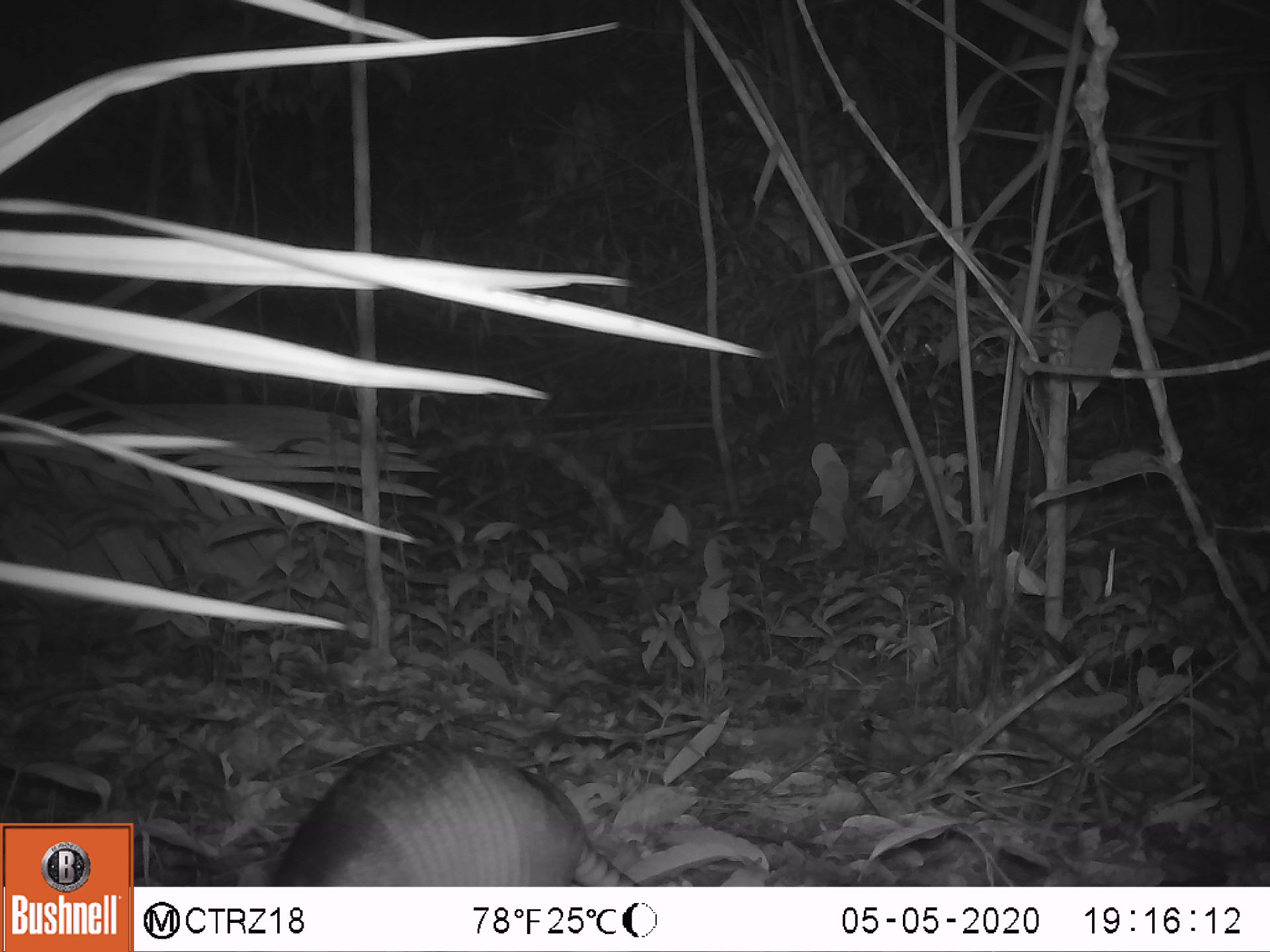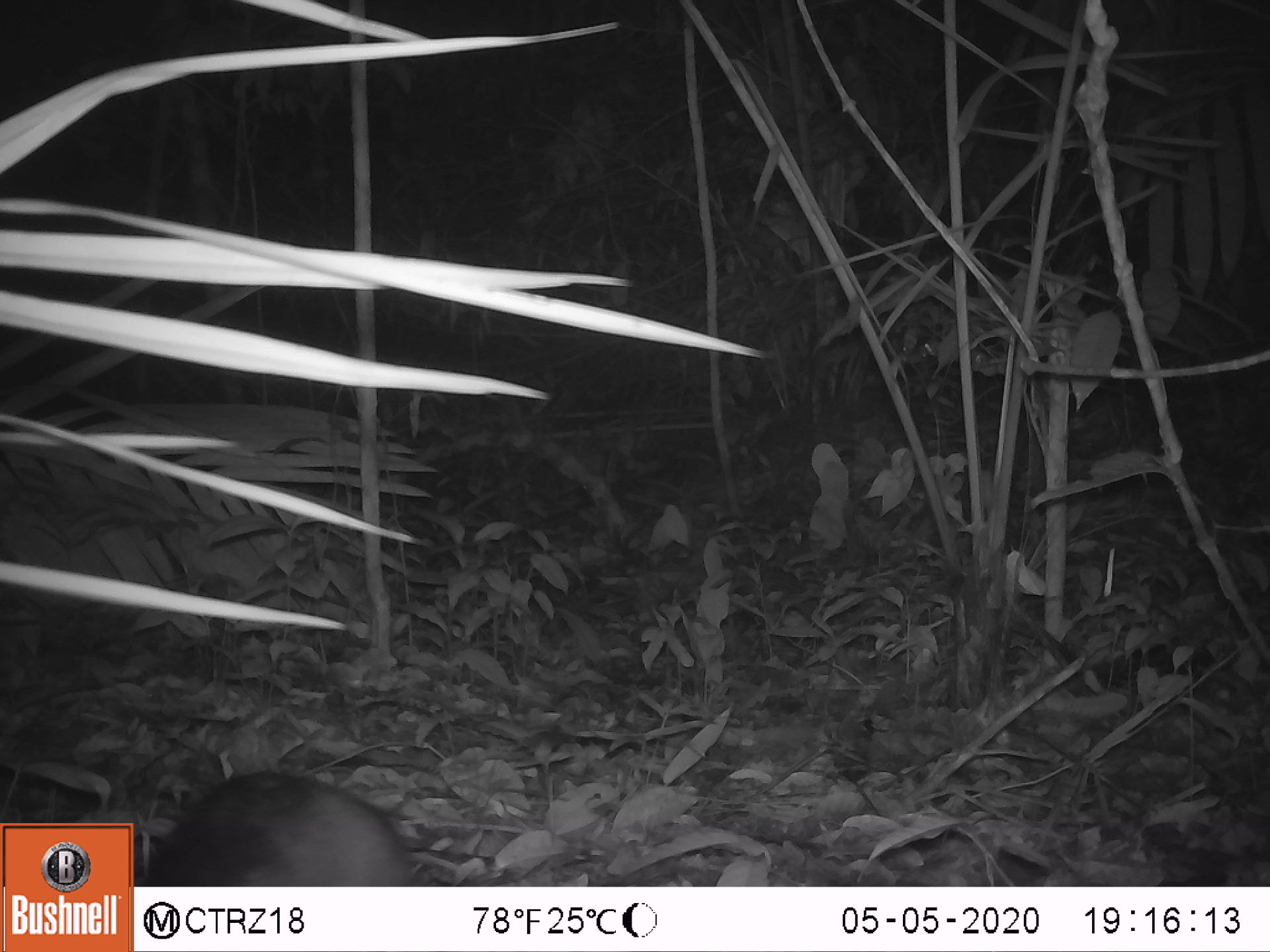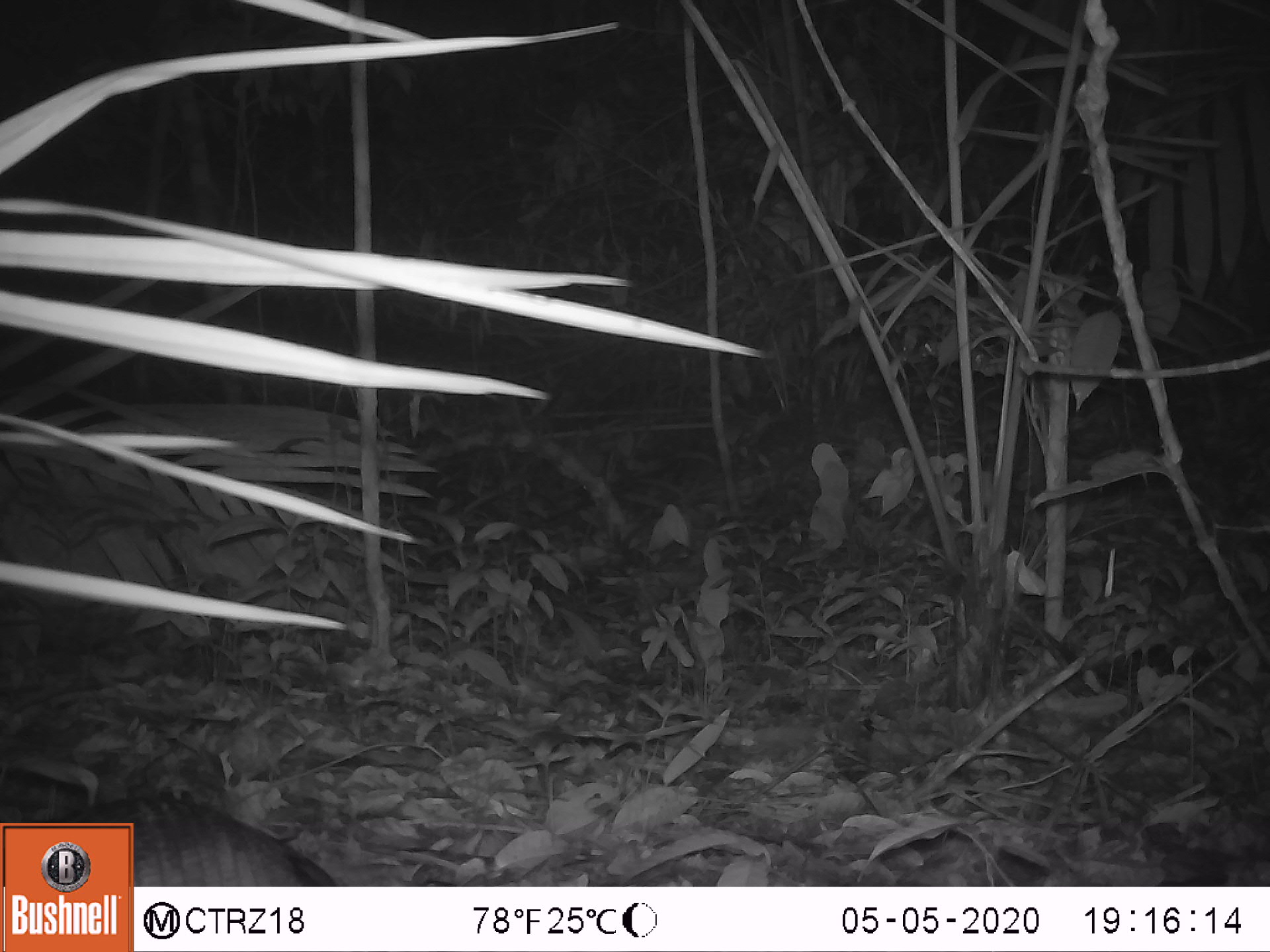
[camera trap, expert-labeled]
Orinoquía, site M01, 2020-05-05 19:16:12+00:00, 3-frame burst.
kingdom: Animalia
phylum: Chordata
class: Mammalia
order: Cingulata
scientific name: Cingulata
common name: armadillo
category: unknown armadillo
Unknown armadillo (armadillo) (Cingulata).